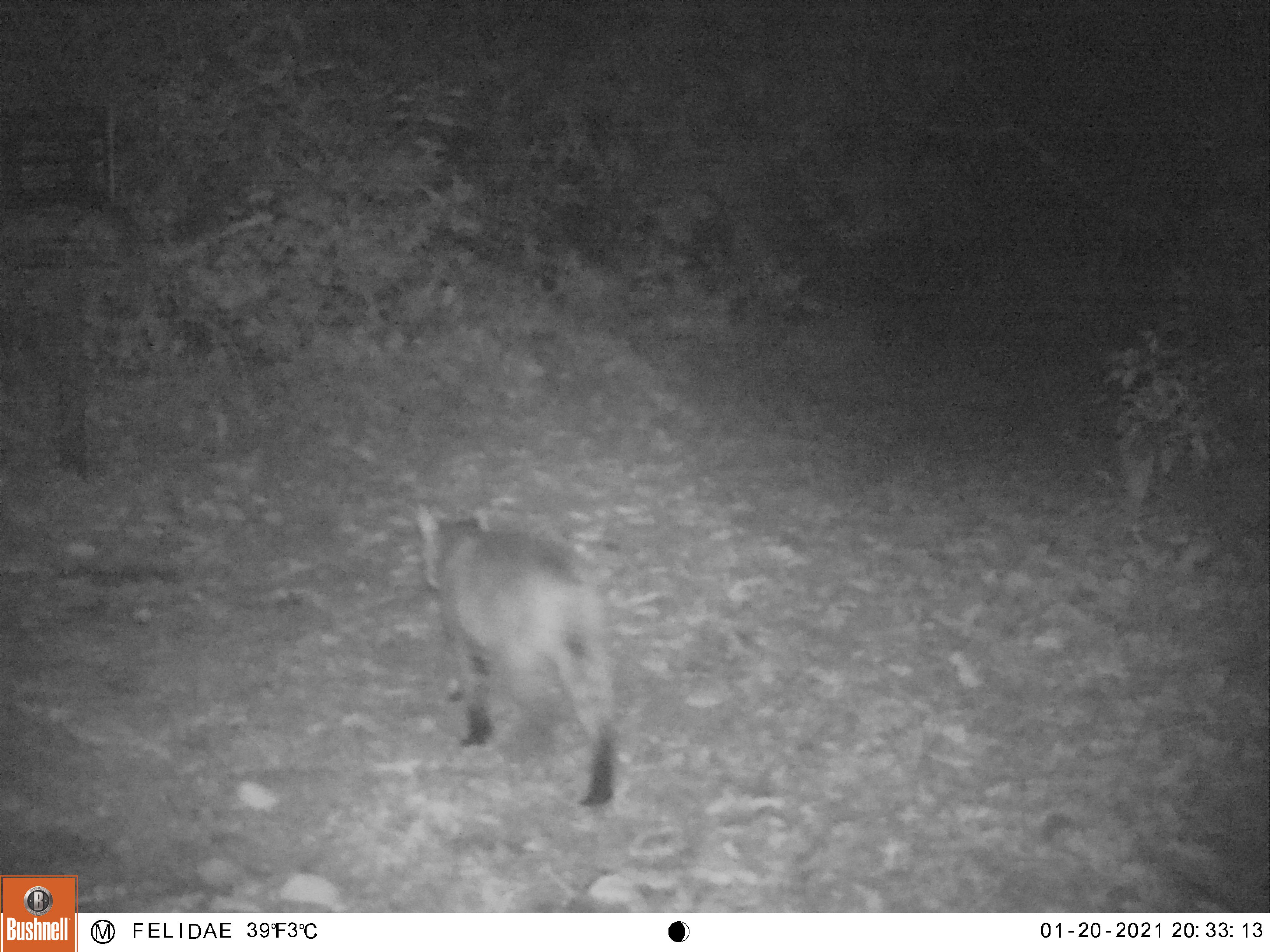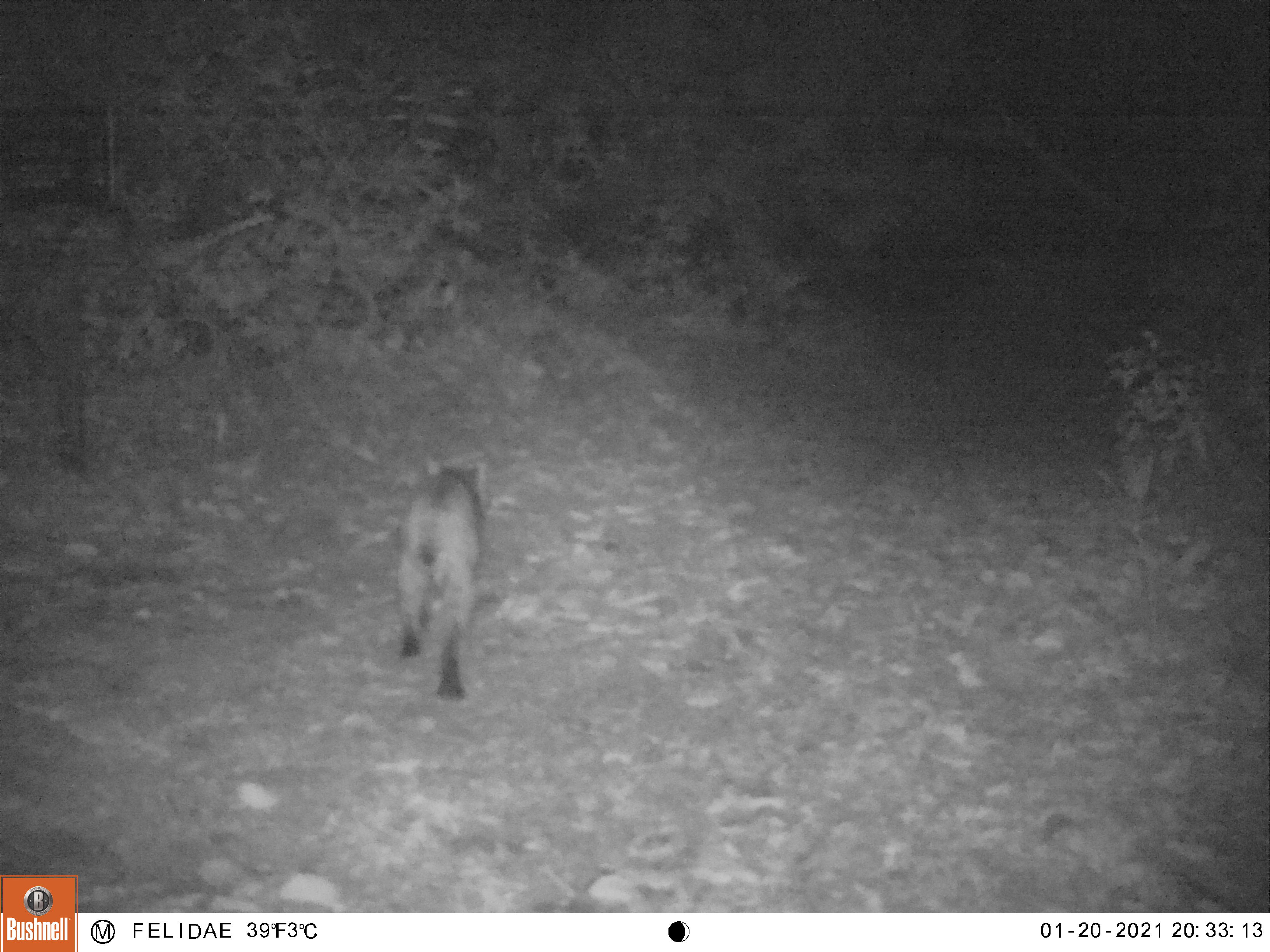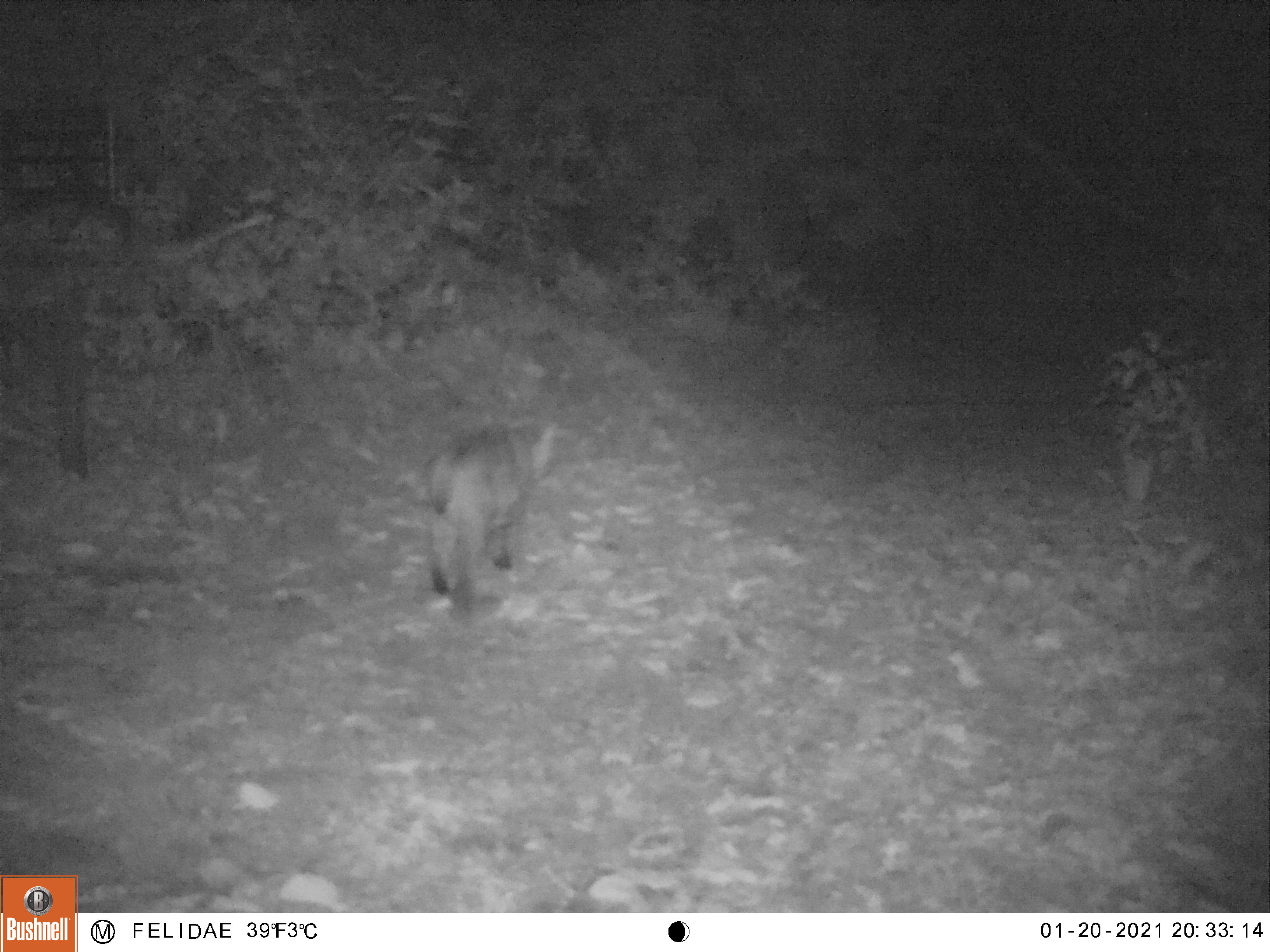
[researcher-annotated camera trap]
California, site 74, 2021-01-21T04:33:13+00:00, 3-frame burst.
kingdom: Animalia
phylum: Chordata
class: Mammalia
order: Carnivora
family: Felidae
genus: Lynx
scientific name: Lynx rufus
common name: bobcat